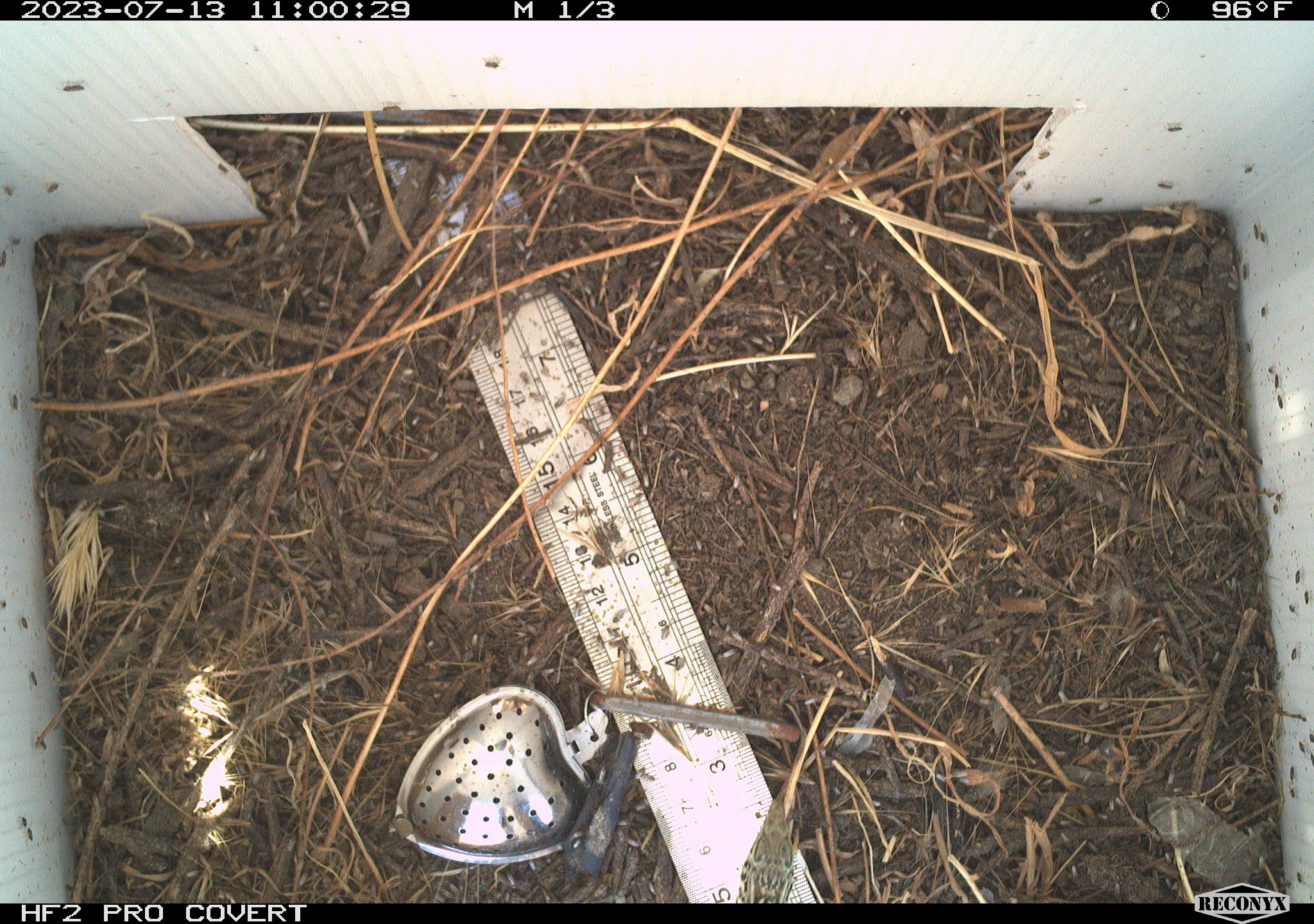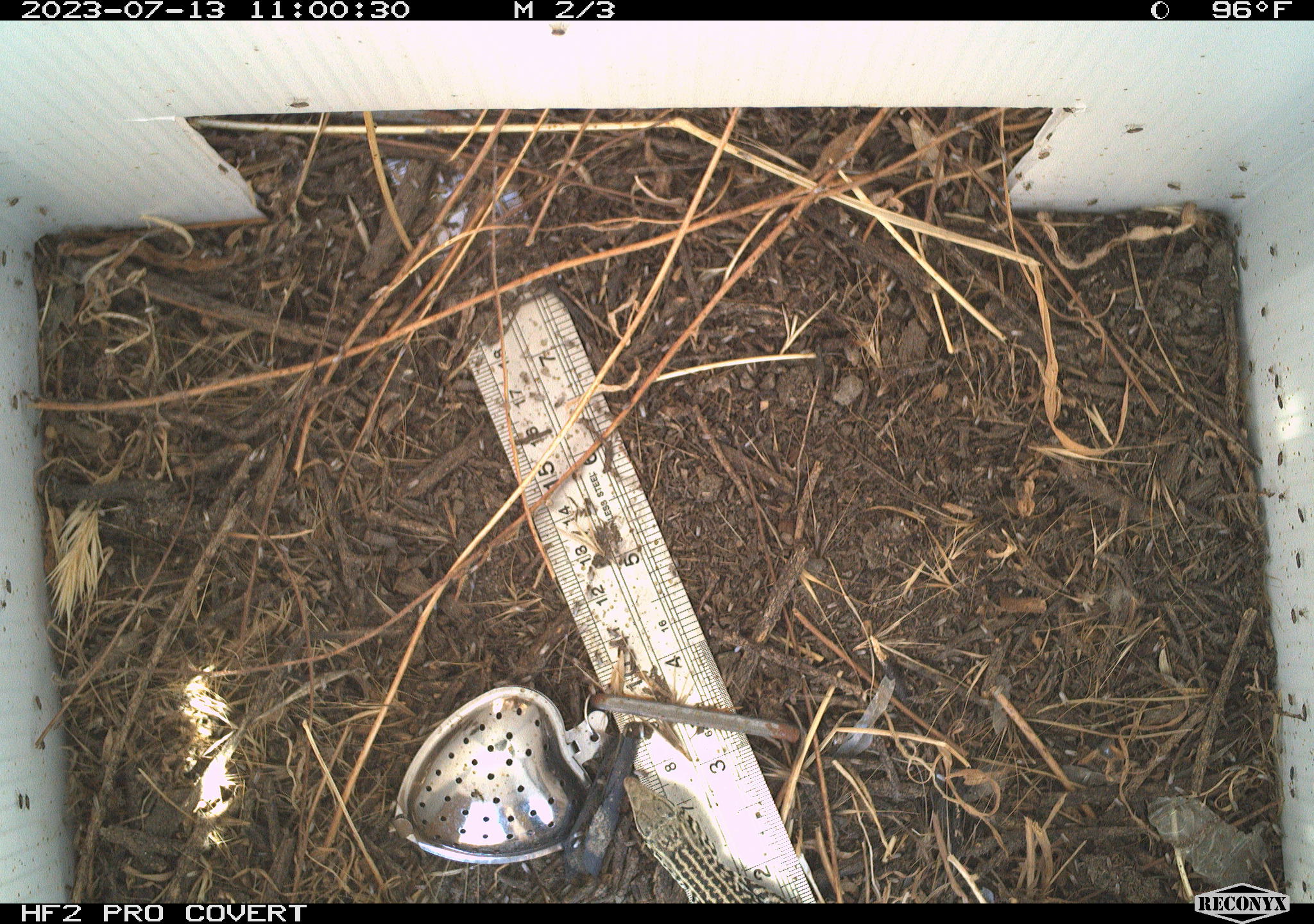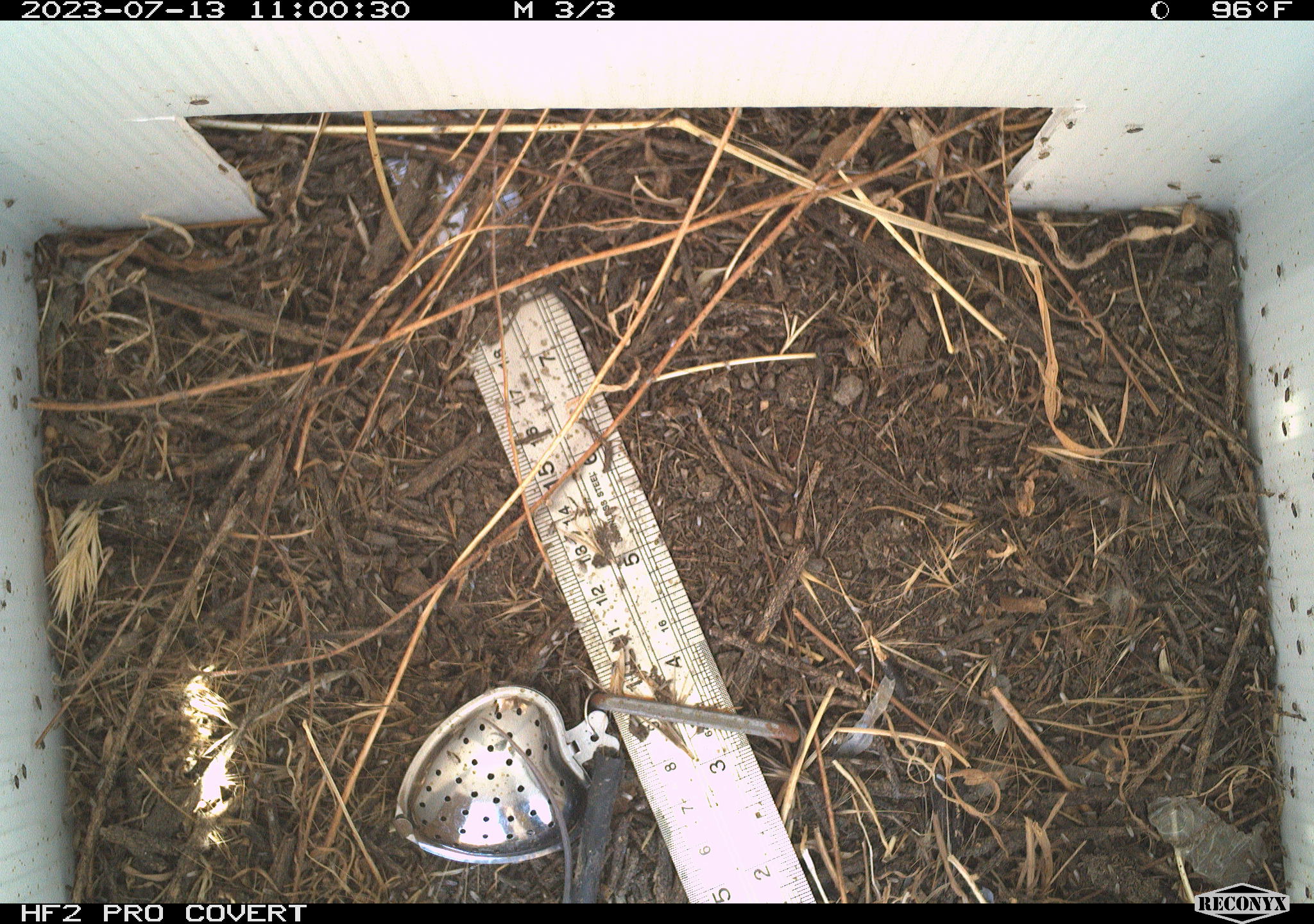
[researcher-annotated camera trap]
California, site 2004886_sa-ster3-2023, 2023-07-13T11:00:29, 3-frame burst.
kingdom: Animalia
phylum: Chordata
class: Reptilia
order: Squamata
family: Teiidae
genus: Aspidoscelis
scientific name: Aspidoscelis tigris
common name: western whiptail